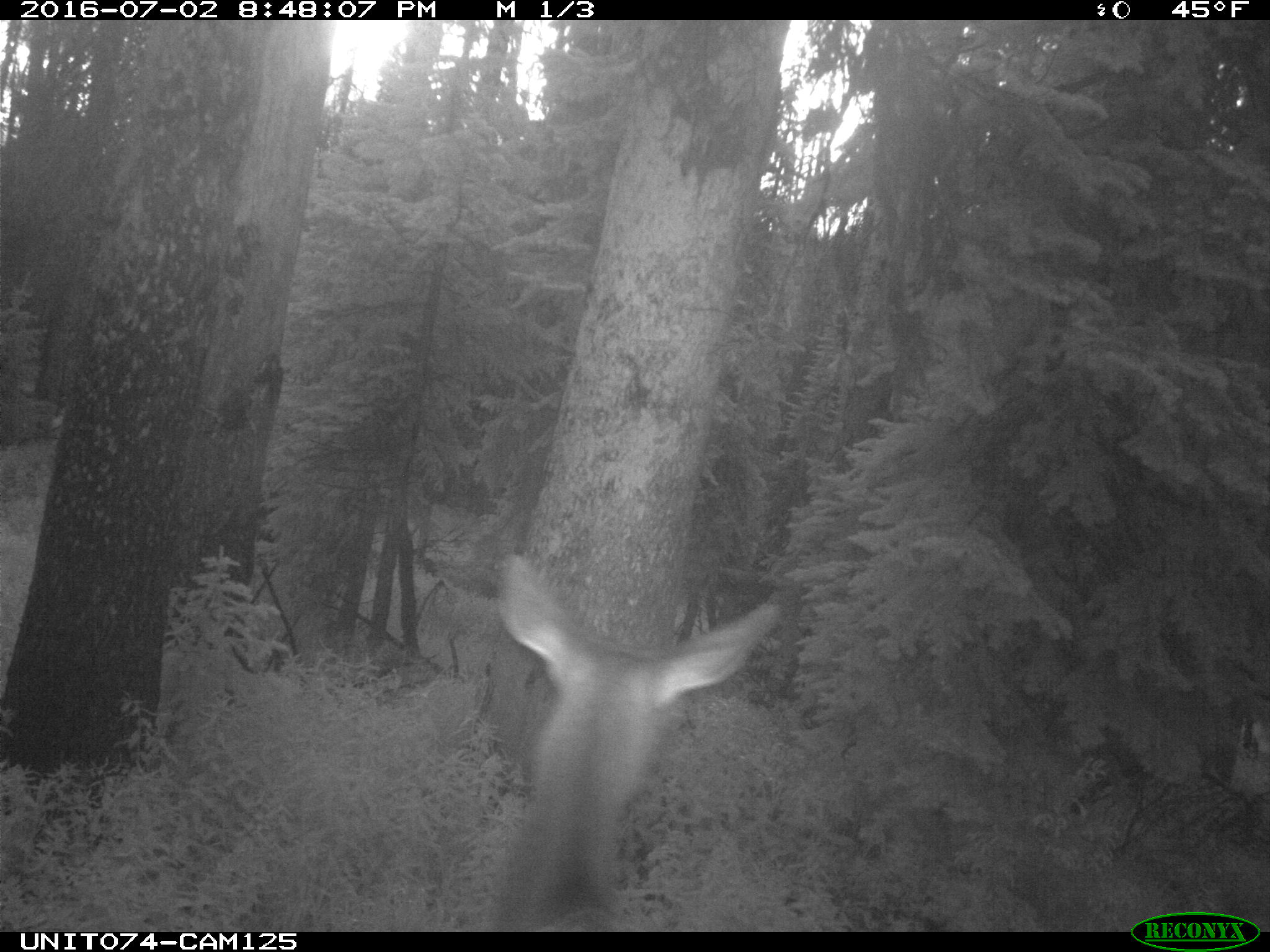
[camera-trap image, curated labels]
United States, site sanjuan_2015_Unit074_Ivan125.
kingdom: Animalia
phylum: Chordata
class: Mammalia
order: Artiodactyla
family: Cervidae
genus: Cervus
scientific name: Cervus elaphus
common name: red deer